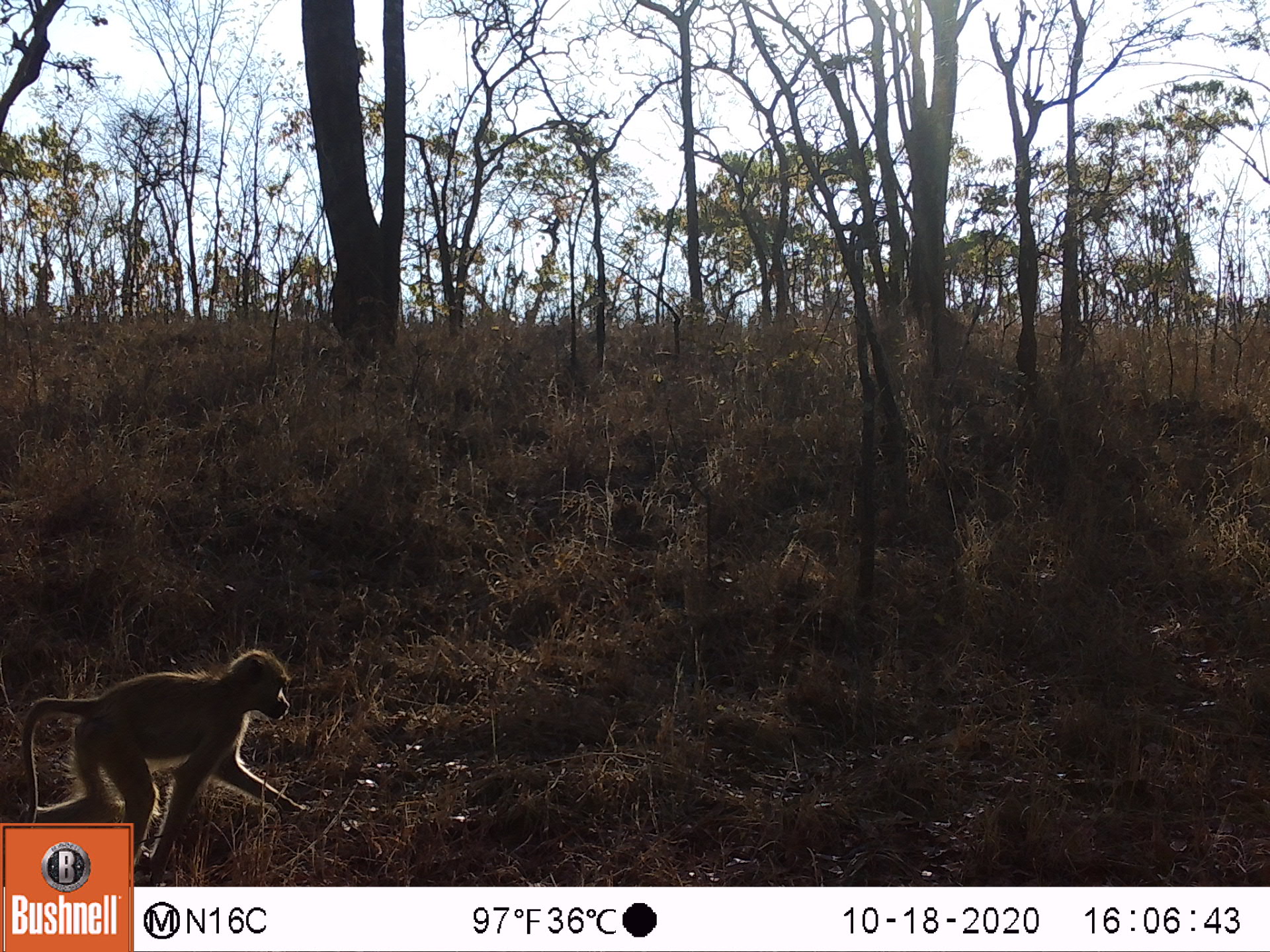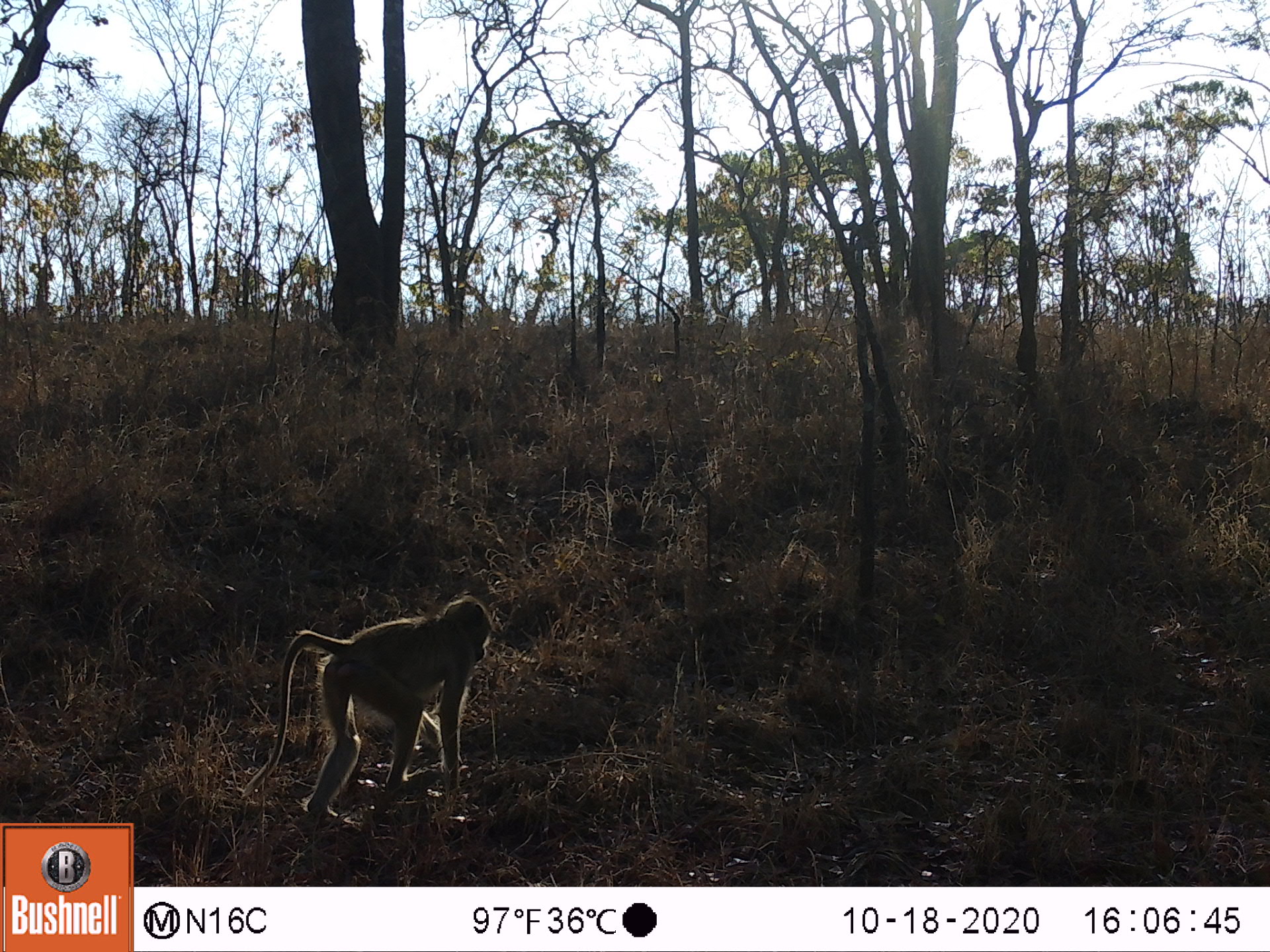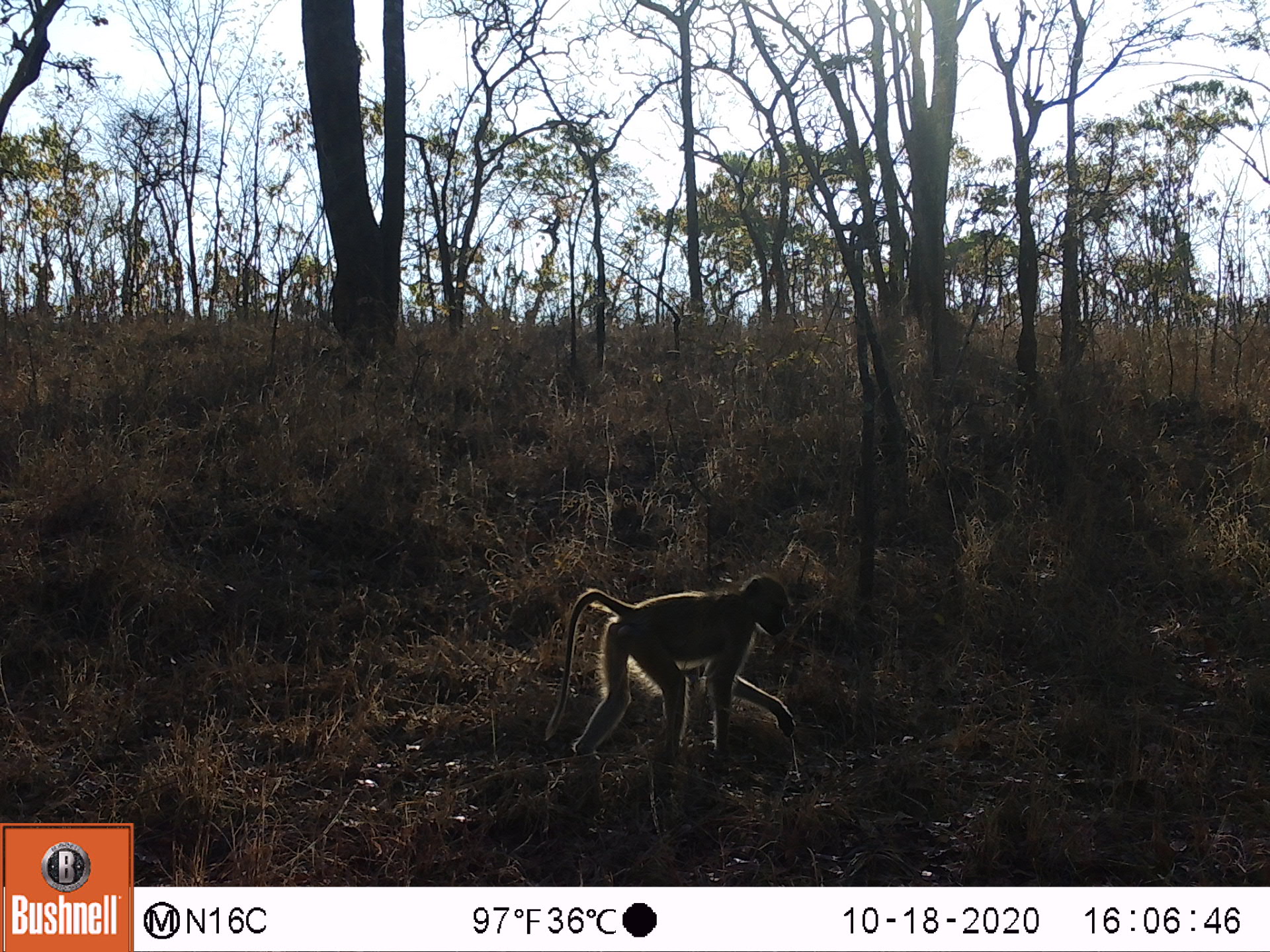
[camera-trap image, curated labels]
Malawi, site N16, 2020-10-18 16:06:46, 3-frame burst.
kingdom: Animalia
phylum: Chordata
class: Mammalia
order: Primates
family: Cercopithecidae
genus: Papio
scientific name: Papio cynocephalus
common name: yellow baboon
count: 1